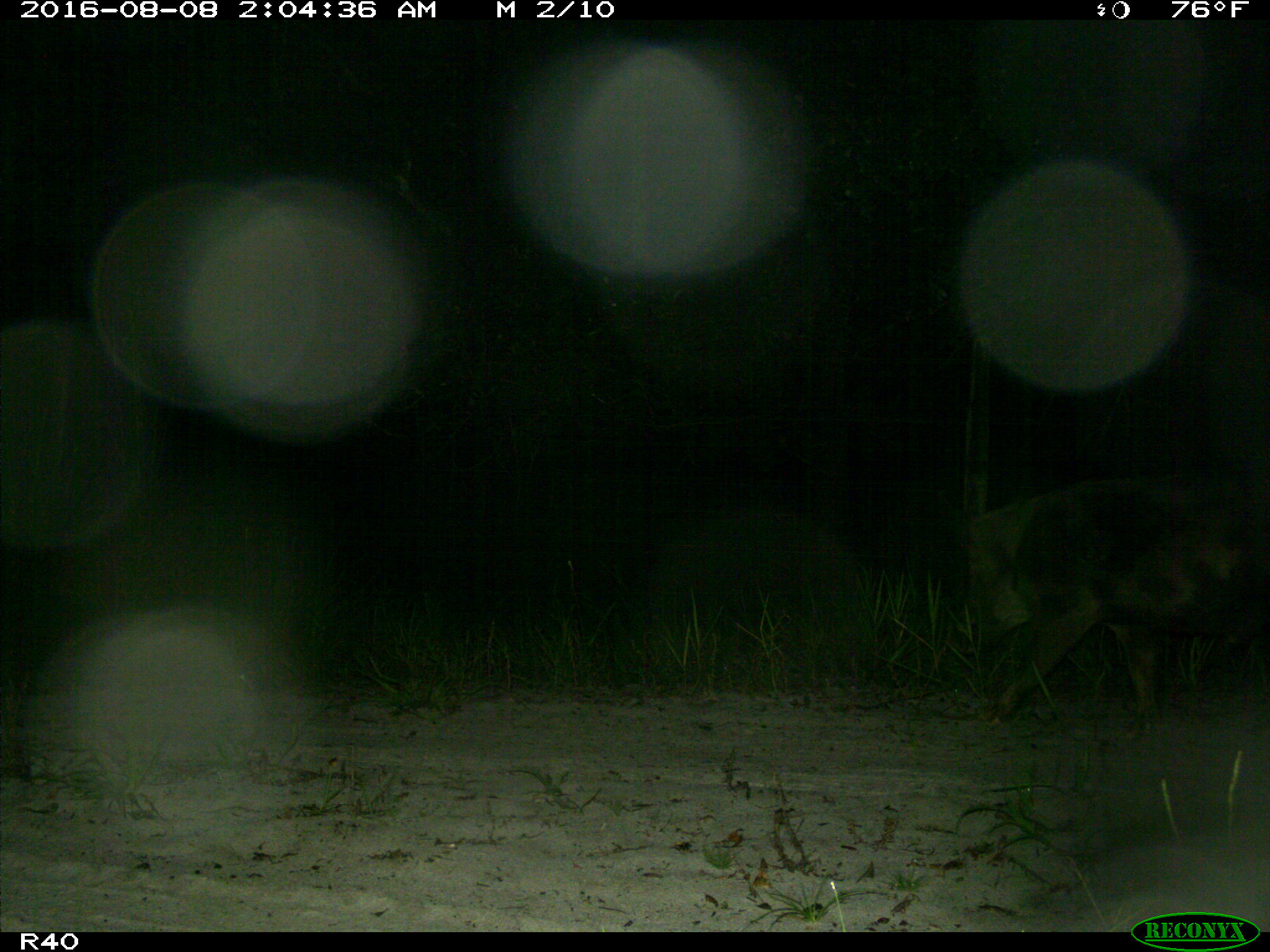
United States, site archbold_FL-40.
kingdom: Animalia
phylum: Chordata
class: Mammalia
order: Artiodactyla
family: Suidae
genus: Sus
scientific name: Sus scrofa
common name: wild boar